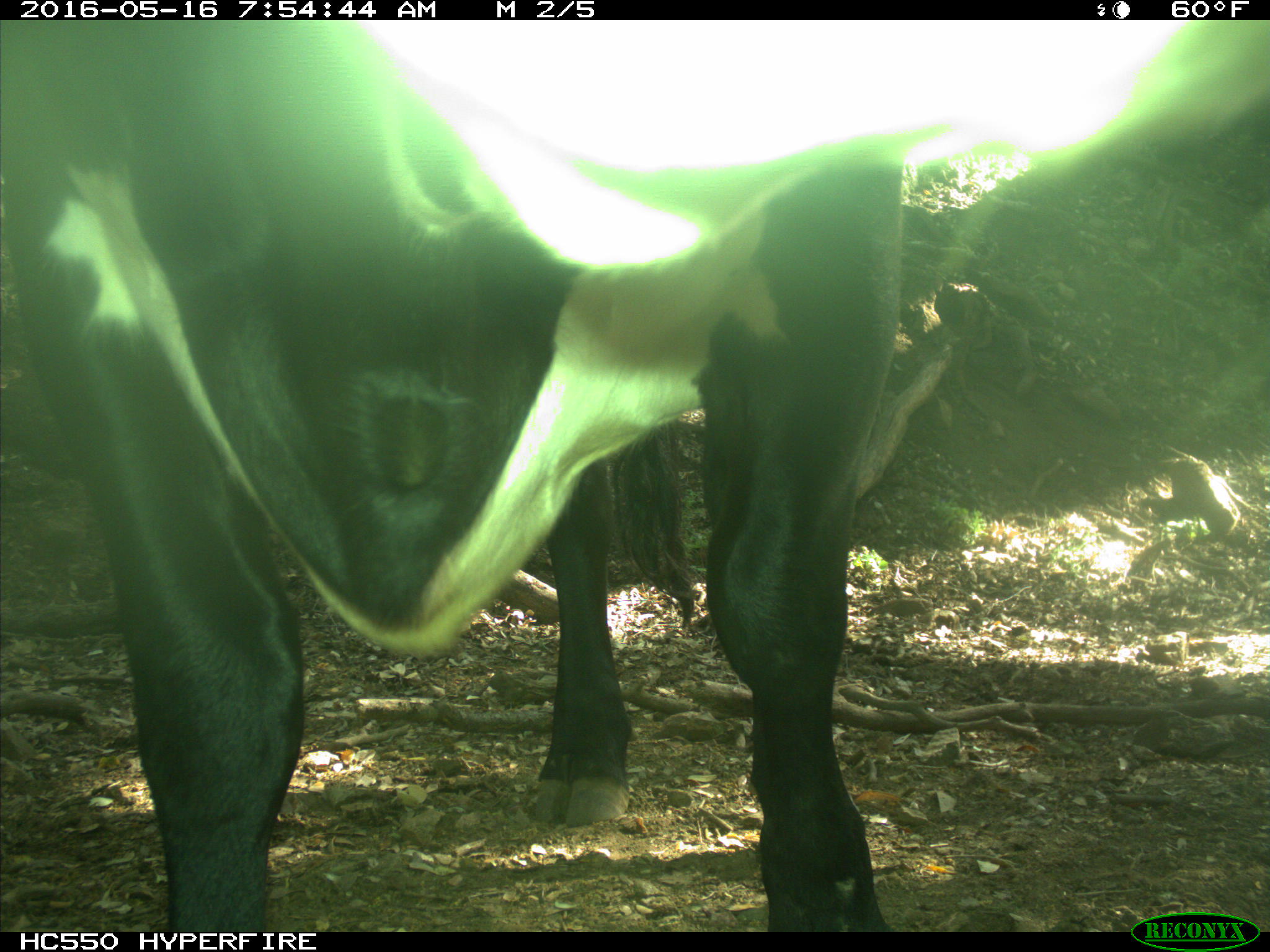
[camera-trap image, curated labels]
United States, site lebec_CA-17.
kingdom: Animalia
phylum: Chordata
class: Mammalia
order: Artiodactyla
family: Bovidae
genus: Bos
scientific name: Bos taurus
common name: domestic cow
Bos taurus (domestic cow).